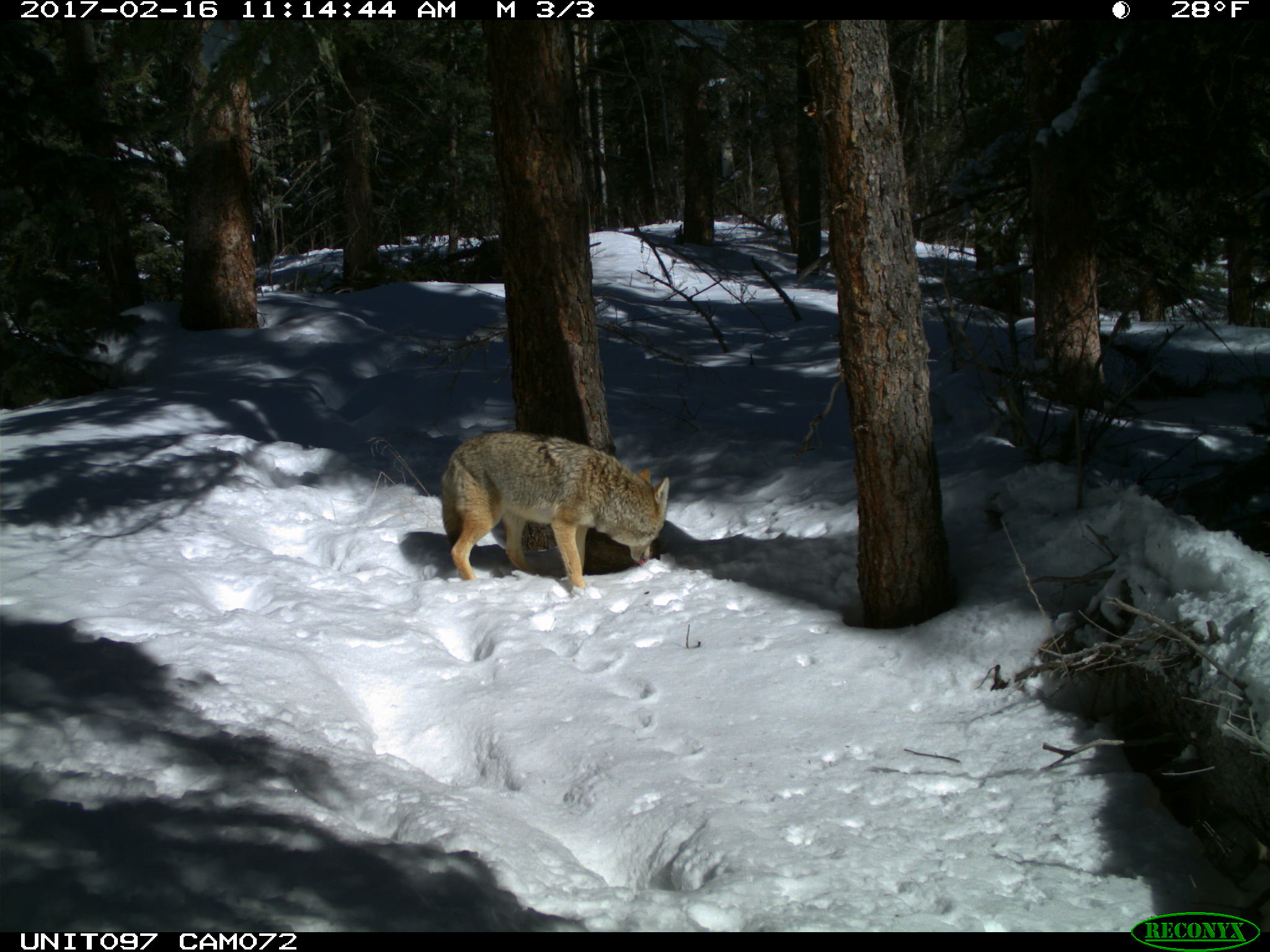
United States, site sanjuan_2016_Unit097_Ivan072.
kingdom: Animalia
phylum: Chordata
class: Mammalia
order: Carnivora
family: Canidae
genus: Canis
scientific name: Canis latrans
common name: coyote